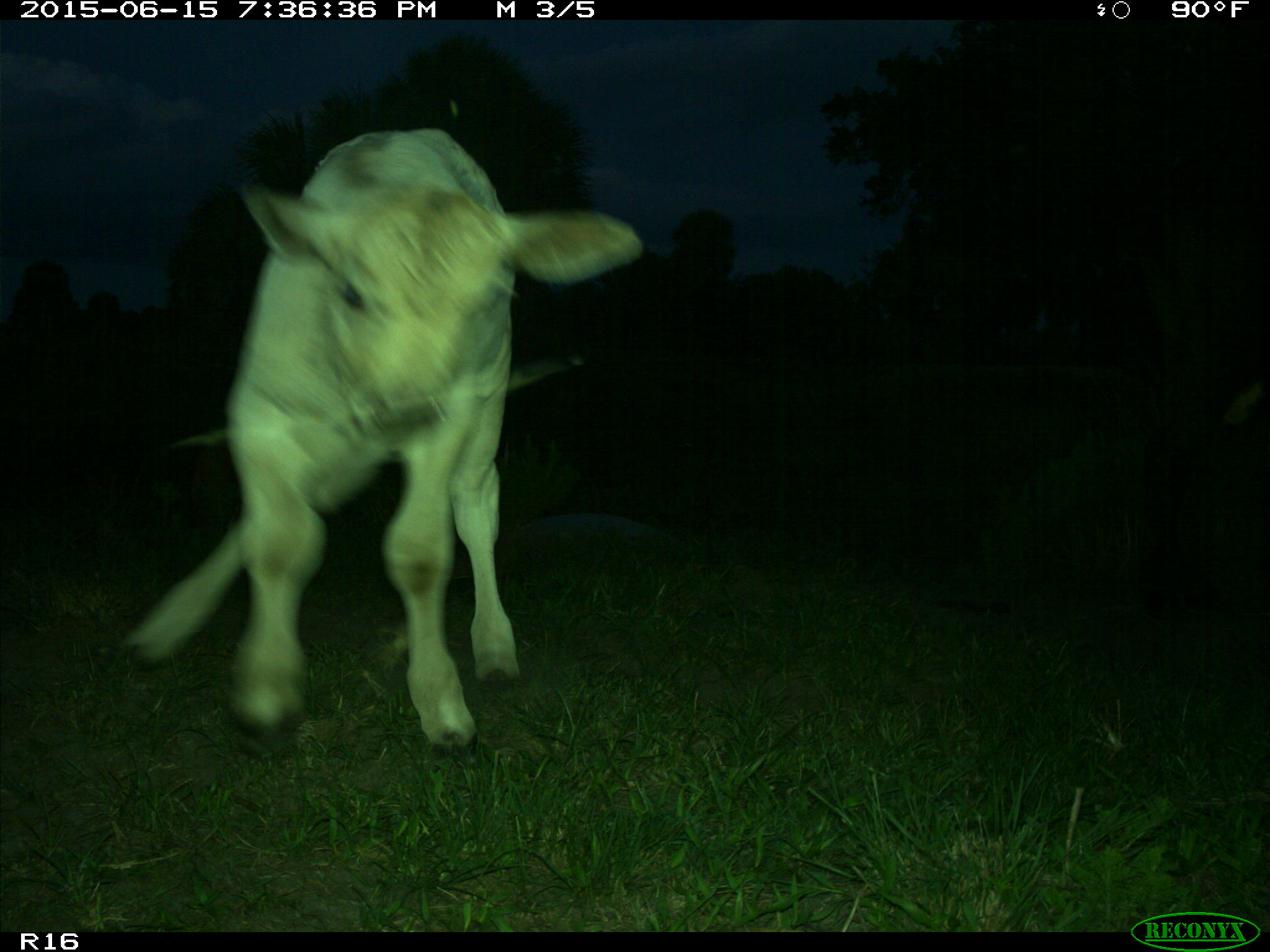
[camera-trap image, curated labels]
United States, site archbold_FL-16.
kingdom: Animalia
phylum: Chordata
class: Mammalia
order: Artiodactyla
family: Bovidae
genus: Bos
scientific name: Bos taurus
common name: domestic cow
Bos taurus (domestic cow).